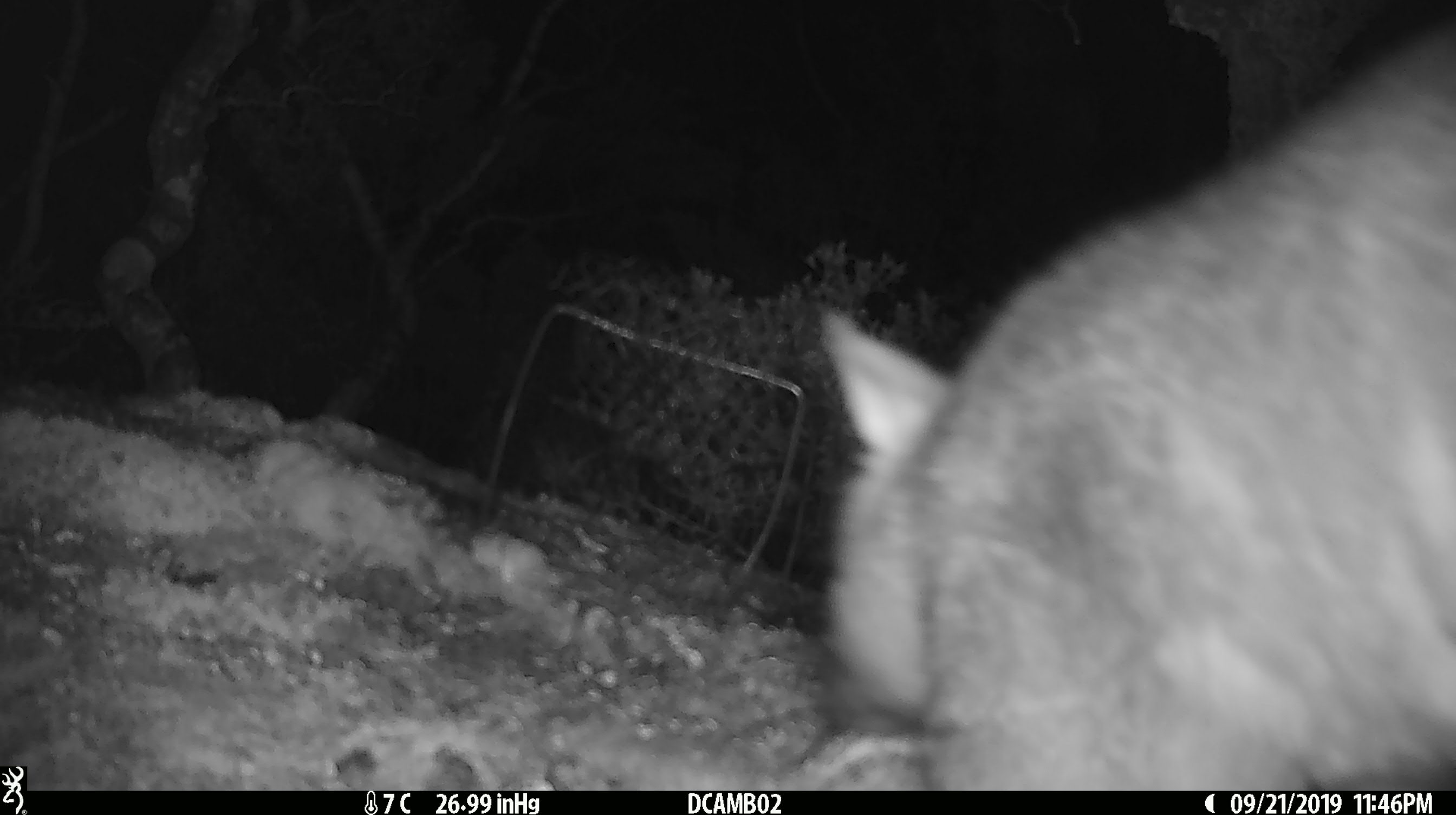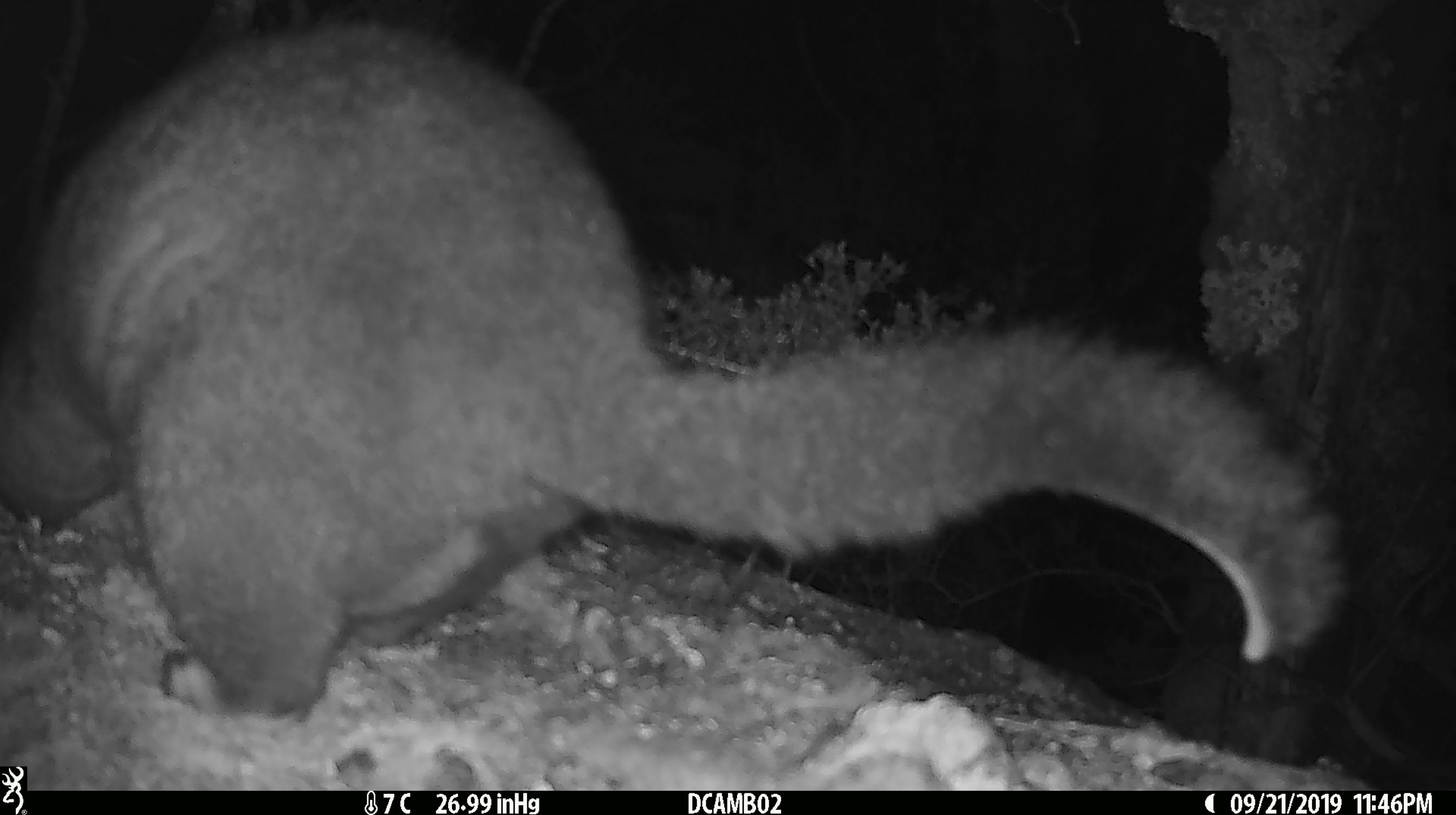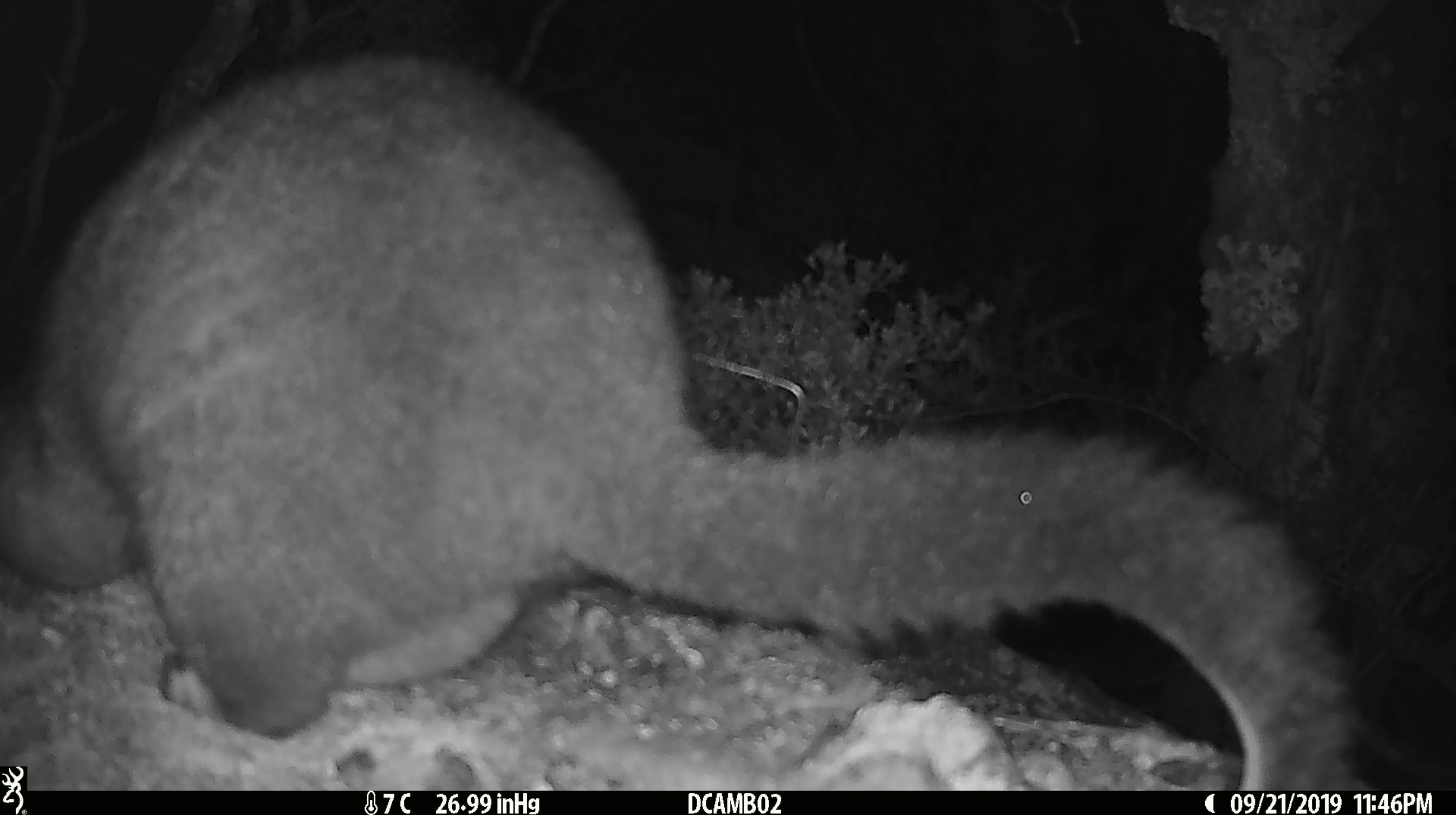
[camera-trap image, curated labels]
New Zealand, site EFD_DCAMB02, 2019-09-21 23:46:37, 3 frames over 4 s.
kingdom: Animalia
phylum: Chordata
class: Mammalia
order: Diprotodontia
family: Phalangeridae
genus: Trichosurus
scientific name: Trichosurus vulpecula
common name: common brushtail possum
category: possum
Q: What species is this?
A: Possum (common brushtail possum) (Trichosurus vulpecula).